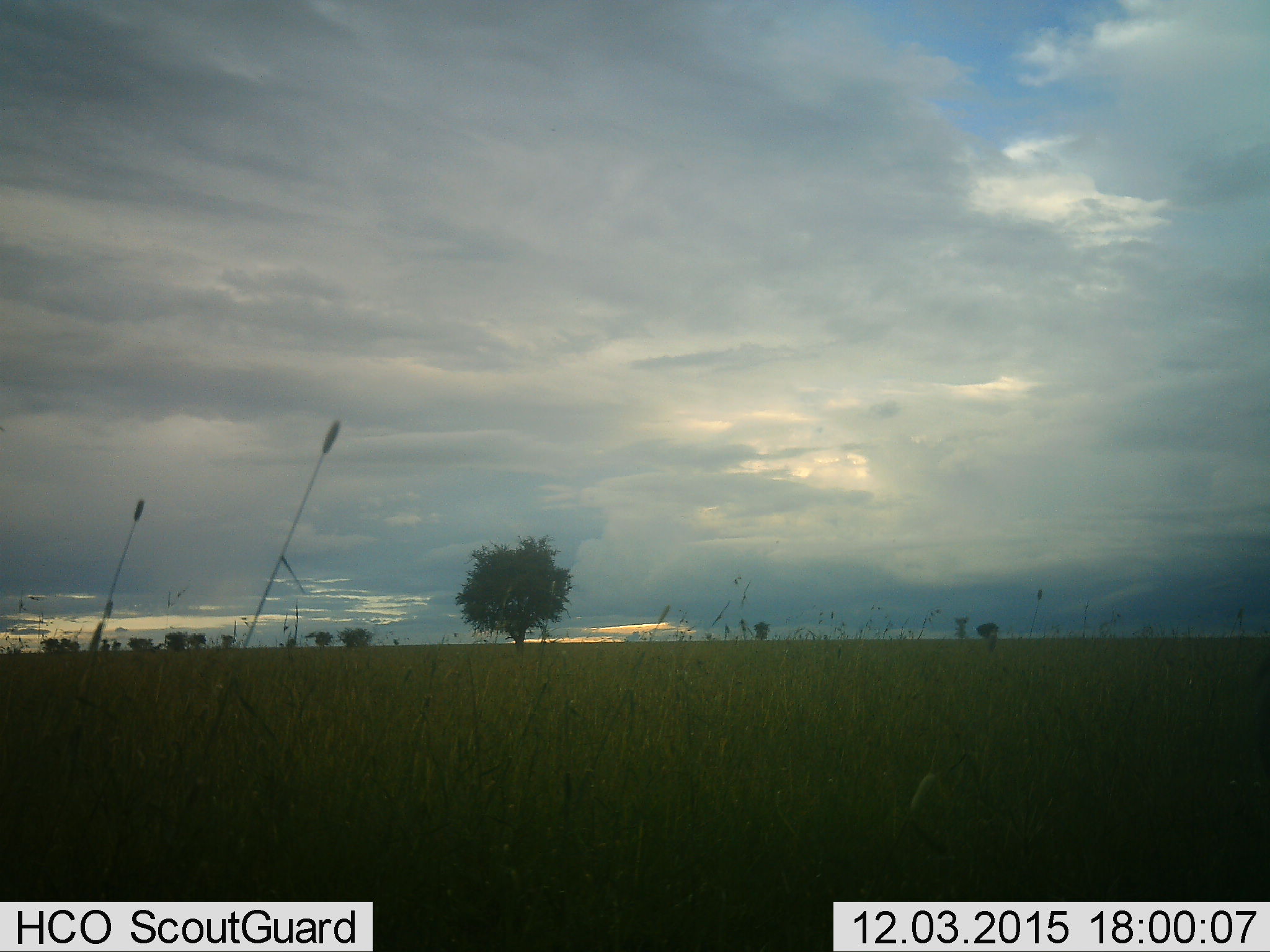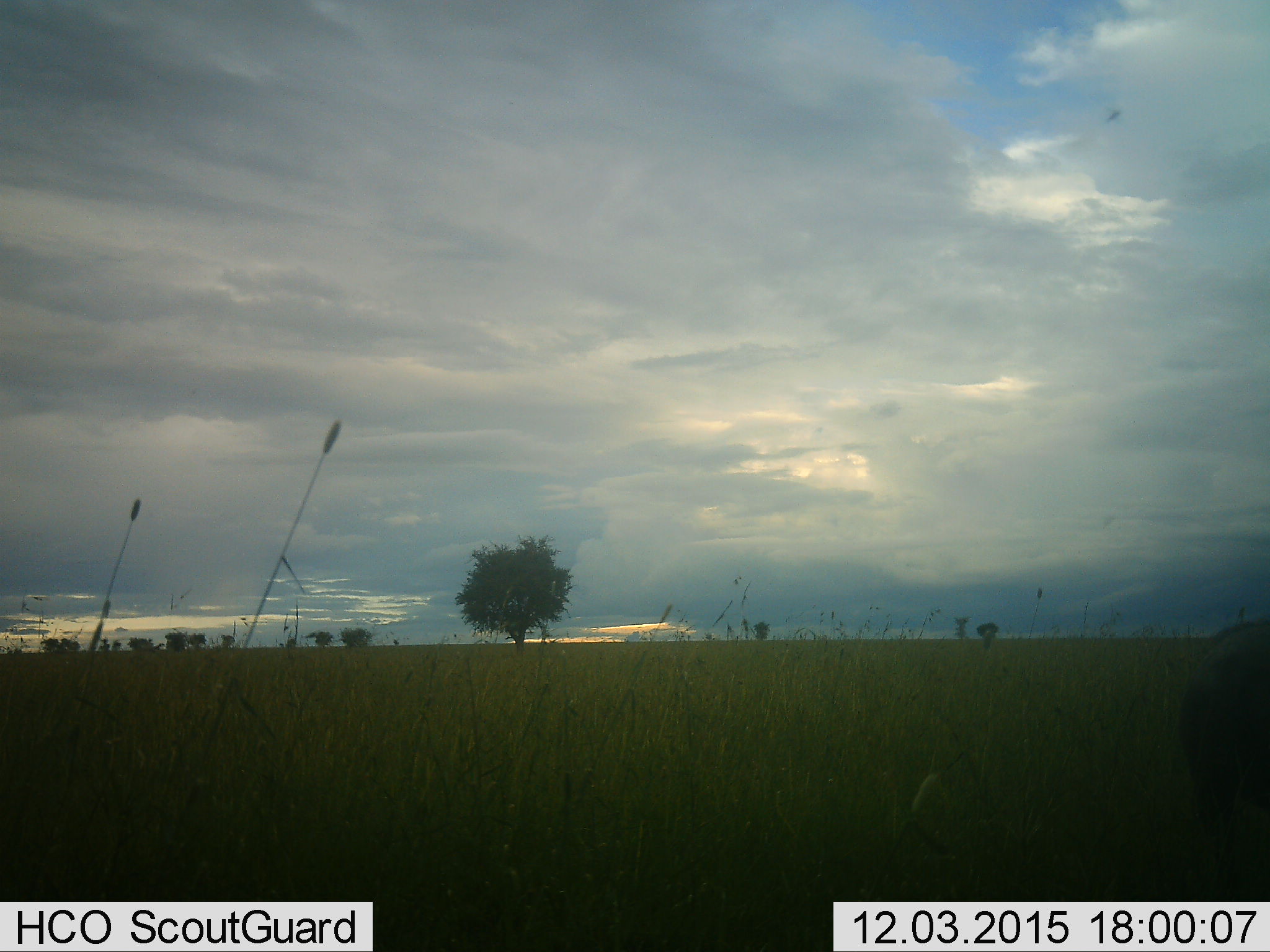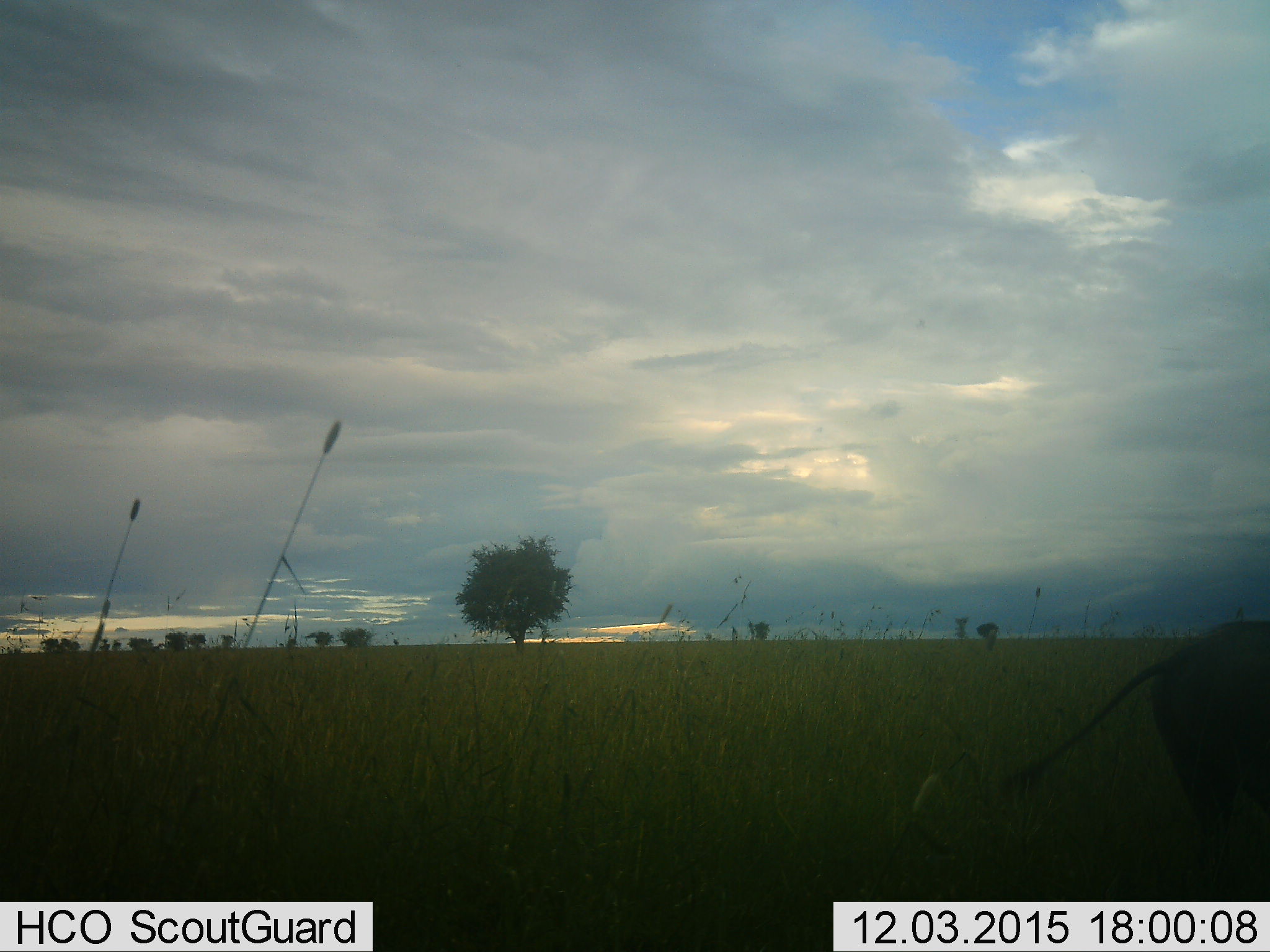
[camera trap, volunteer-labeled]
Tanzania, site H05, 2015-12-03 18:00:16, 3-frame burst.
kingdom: Animalia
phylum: Chordata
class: Mammalia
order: Artiodactyla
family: Suidae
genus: Phacochoerus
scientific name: Phacochoerus africanus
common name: warthog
Warthog (Phacochoerus africanus), count 1. Behavior (volunteer vote fractions): standing 0%, resting 0%, moving 100%, interacting 0%. Young present (vote fraction): 0%. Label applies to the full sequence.